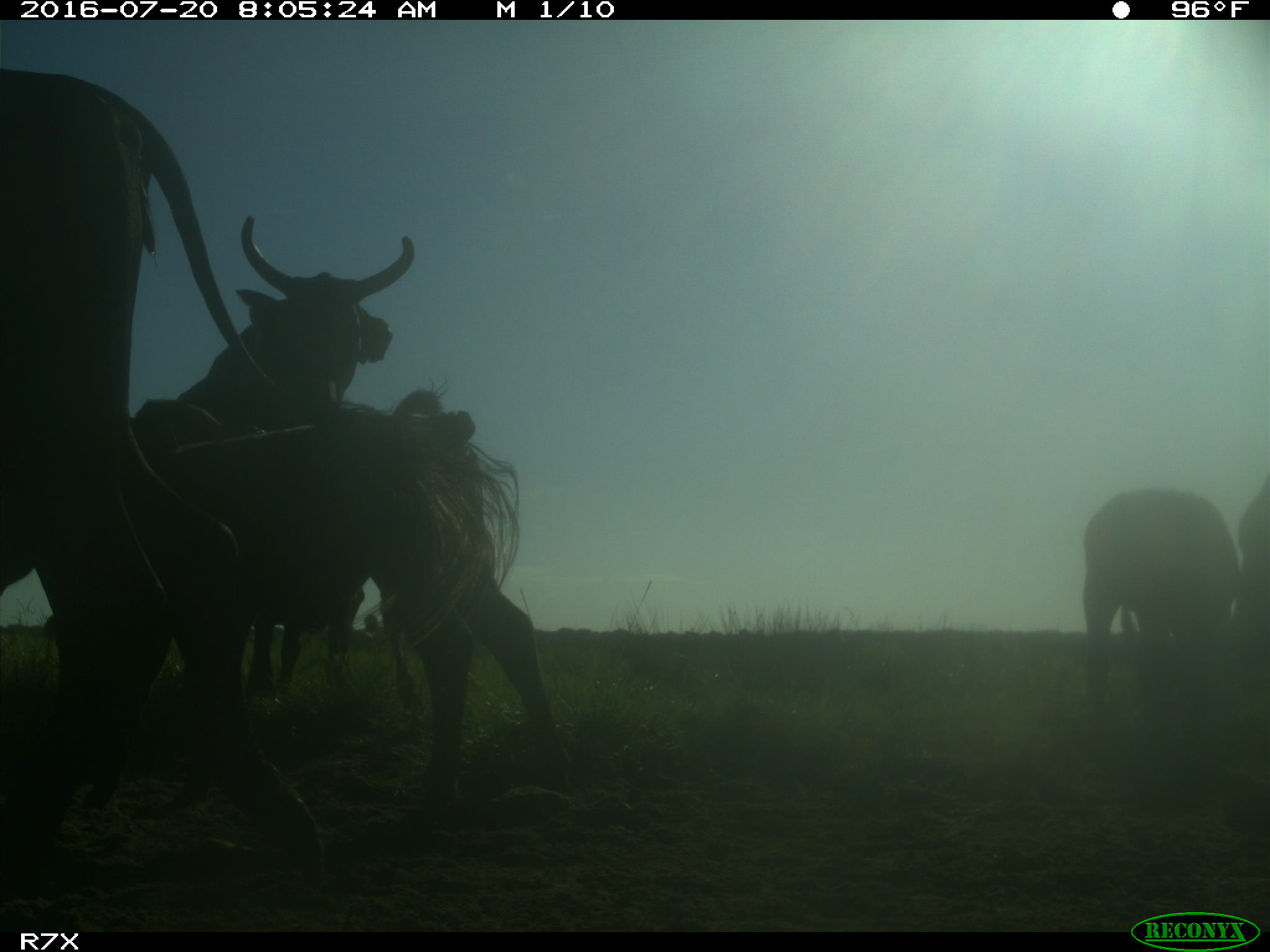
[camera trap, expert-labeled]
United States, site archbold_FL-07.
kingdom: Animalia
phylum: Chordata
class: Mammalia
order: Artiodactyla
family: Bovidae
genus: Bos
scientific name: Bos taurus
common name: domestic cow